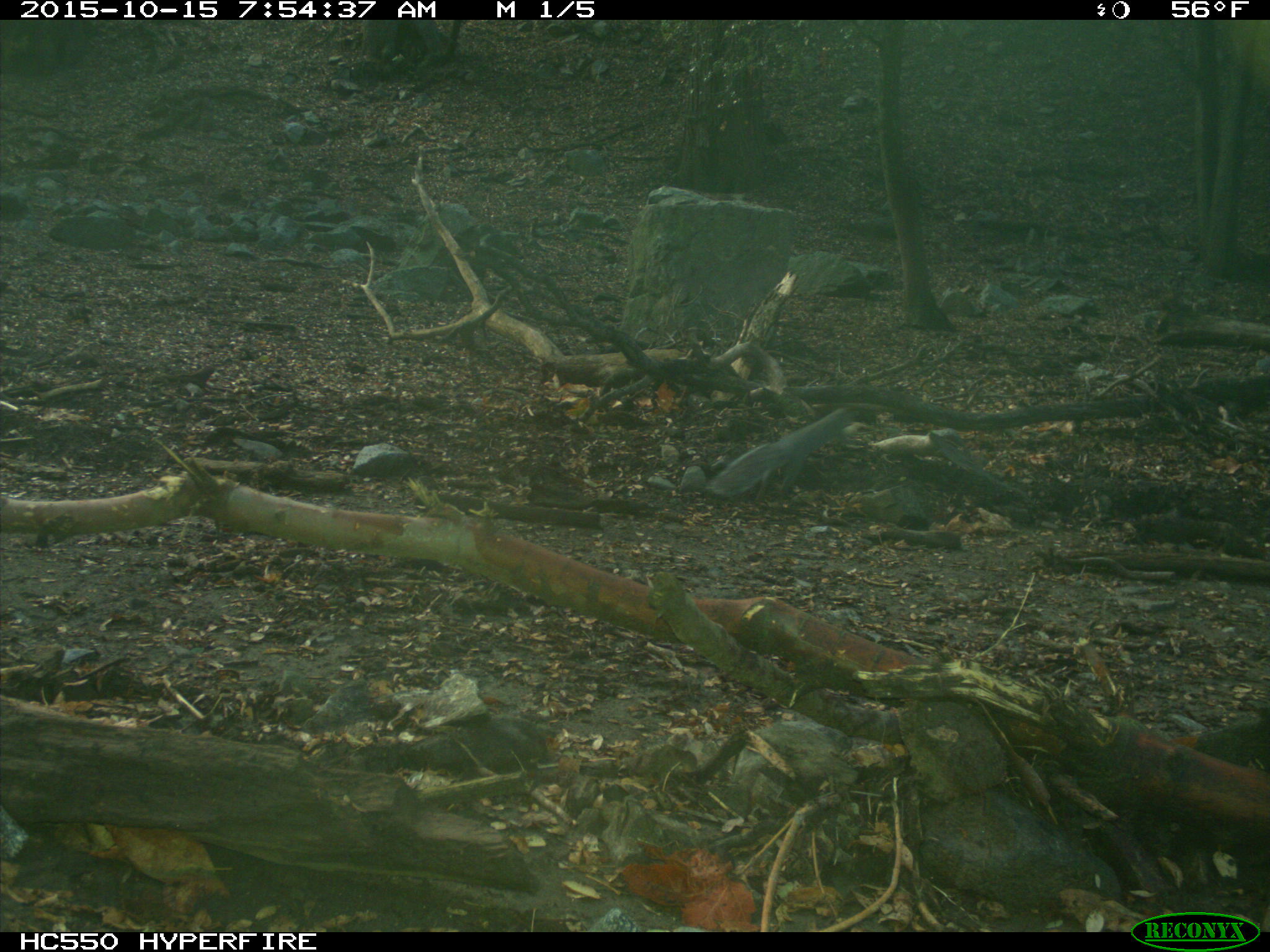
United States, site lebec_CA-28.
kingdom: Animalia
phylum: Chordata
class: Mammalia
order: Rodentia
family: Sciuridae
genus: Sciurus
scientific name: Sciurus carolinensis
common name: eastern gray squirrel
Sciurus carolinensis (eastern gray squirrel).